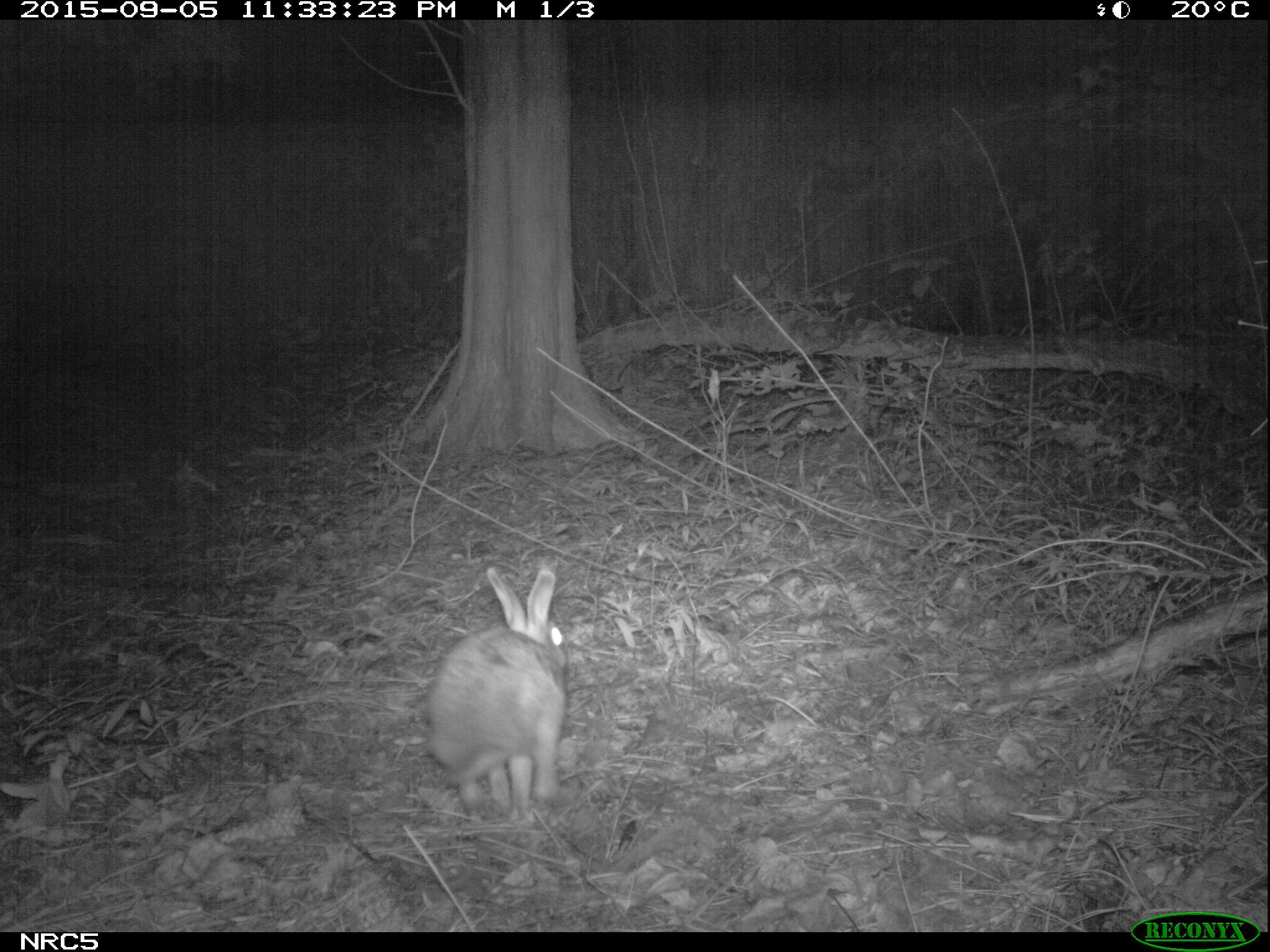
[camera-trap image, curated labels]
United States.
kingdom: Animalia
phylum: Chordata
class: Mammalia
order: Lagomorpha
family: Leporidae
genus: Sylvilagus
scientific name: Sylvilagus floridanus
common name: eastern cottontail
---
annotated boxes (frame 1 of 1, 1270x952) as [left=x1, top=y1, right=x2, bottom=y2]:
Eastern Cottontail: [left=420, top=556, right=574, bottom=836]